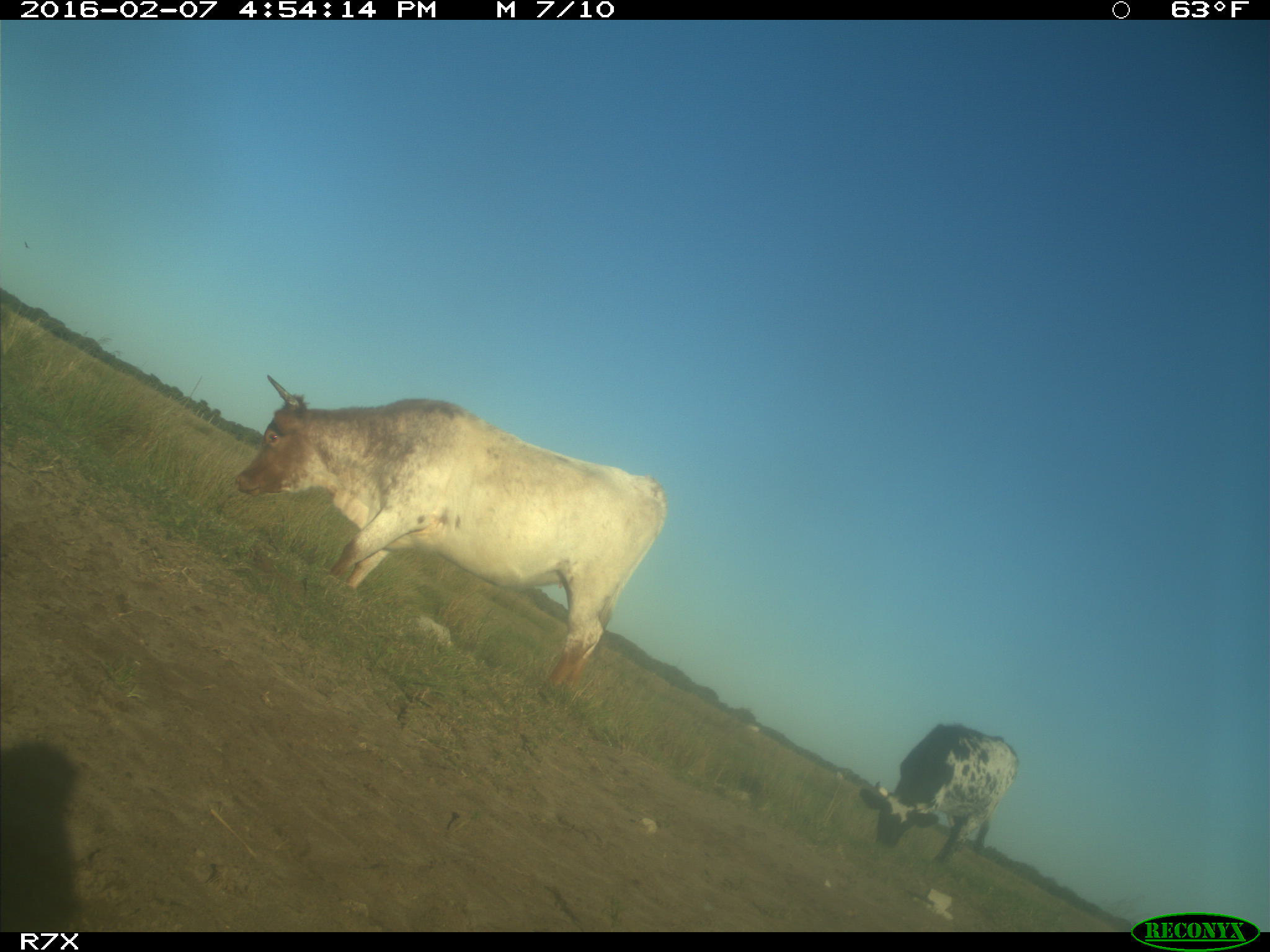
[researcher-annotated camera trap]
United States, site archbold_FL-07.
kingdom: Animalia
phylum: Chordata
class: Mammalia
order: Artiodactyla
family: Bovidae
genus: Bos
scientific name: Bos taurus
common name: domestic cow